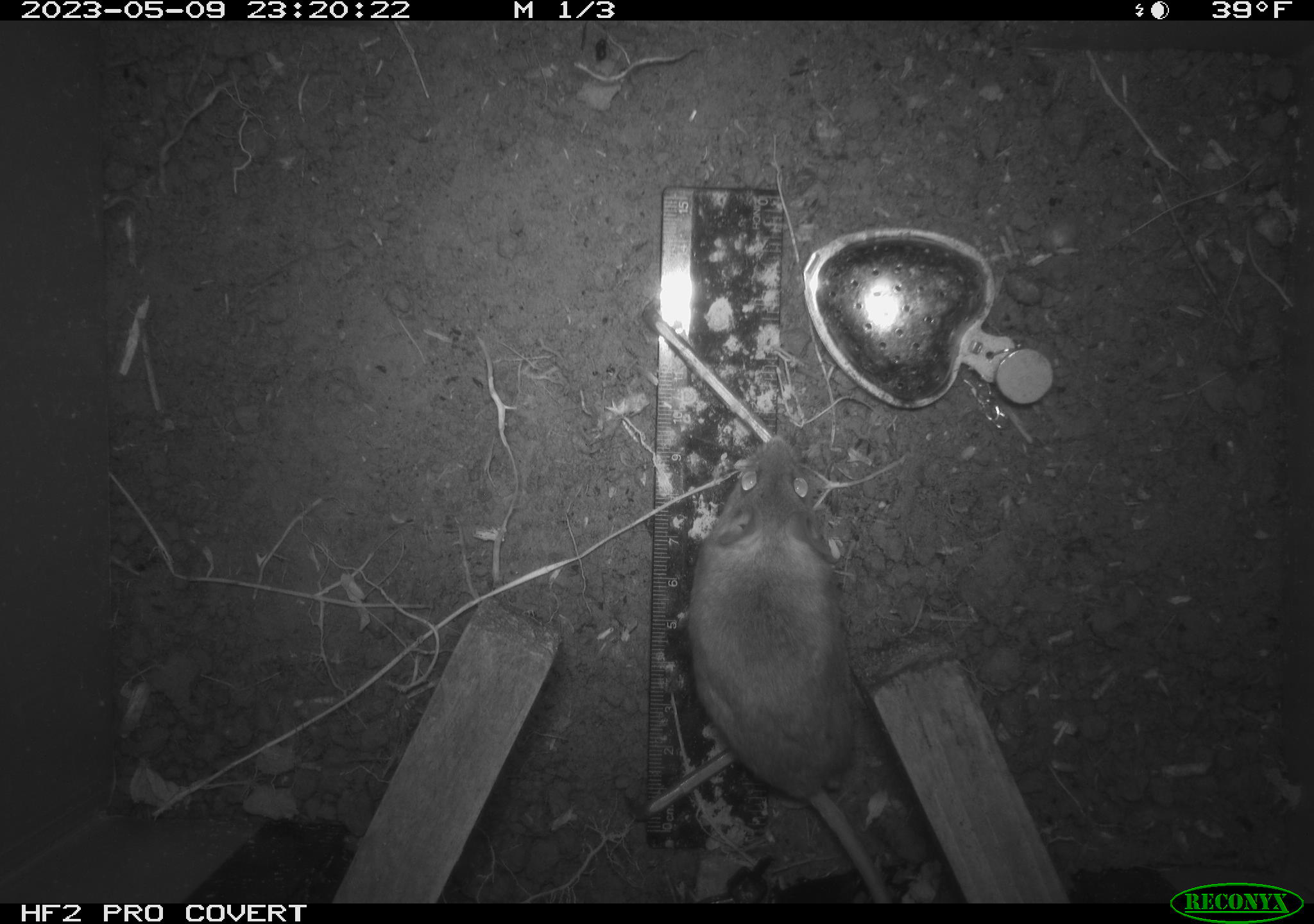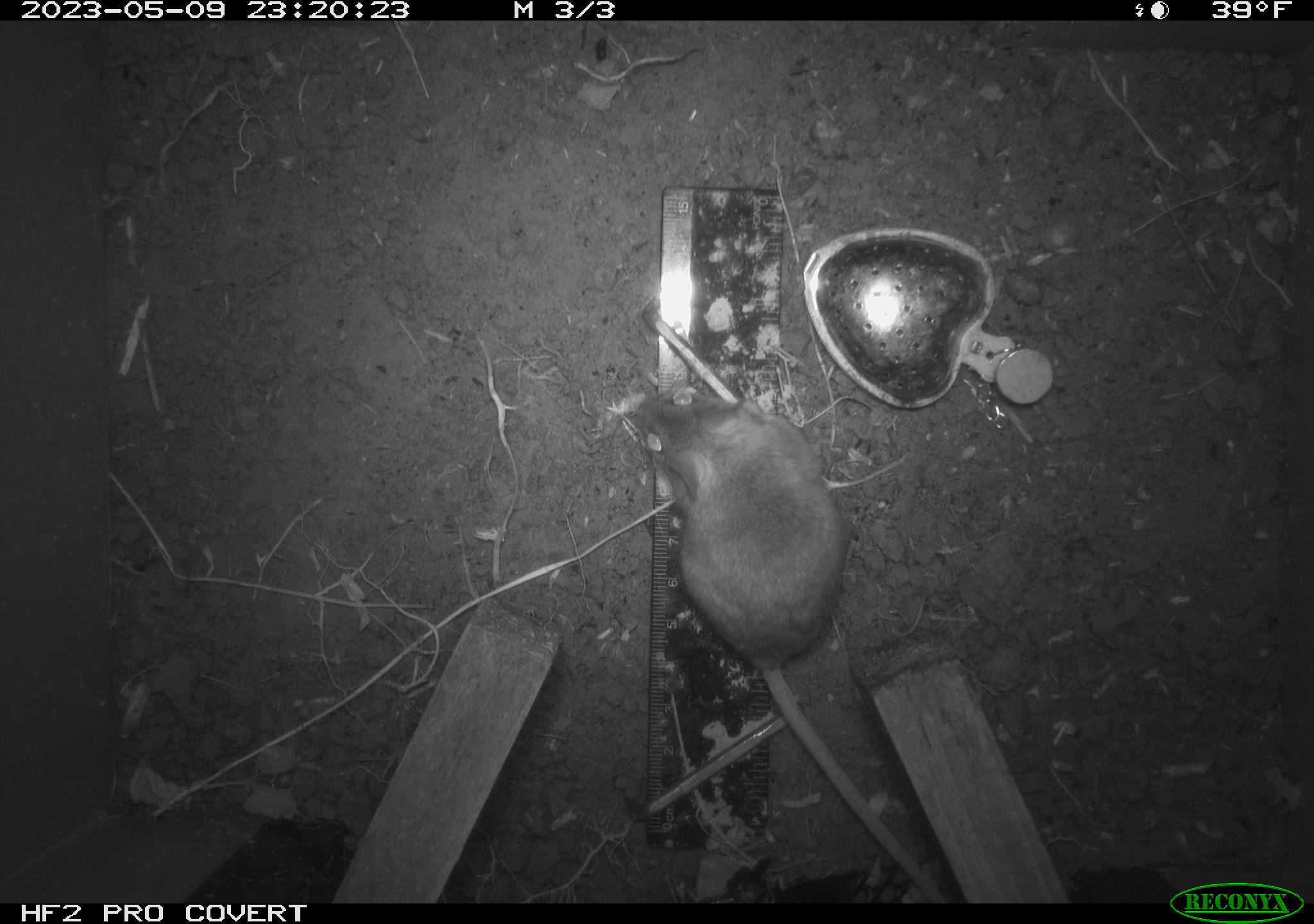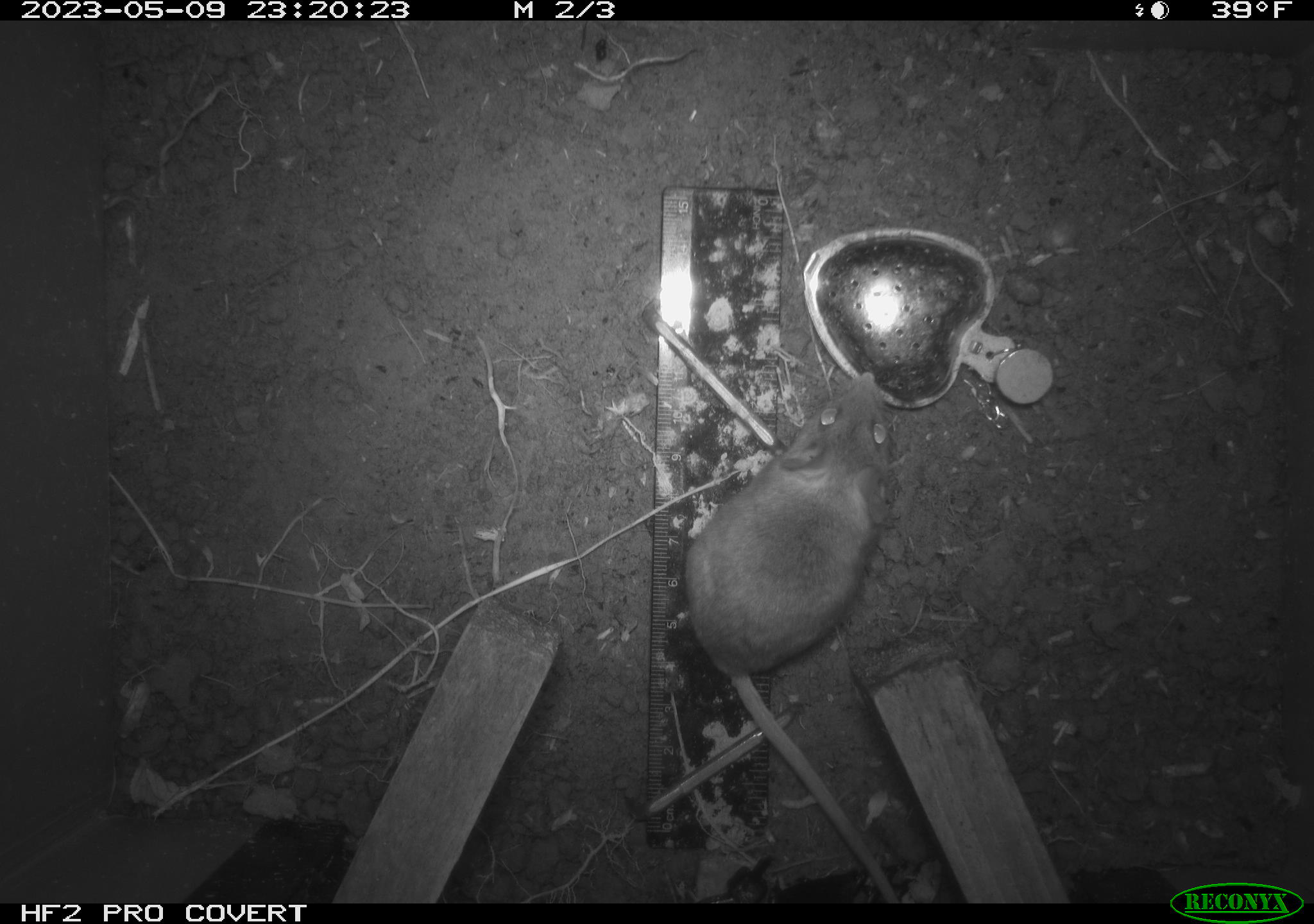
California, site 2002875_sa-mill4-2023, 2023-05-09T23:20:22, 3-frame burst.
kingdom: Animalia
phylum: Chordata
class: Mammalia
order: Rodentia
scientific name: Rodentia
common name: mouse species